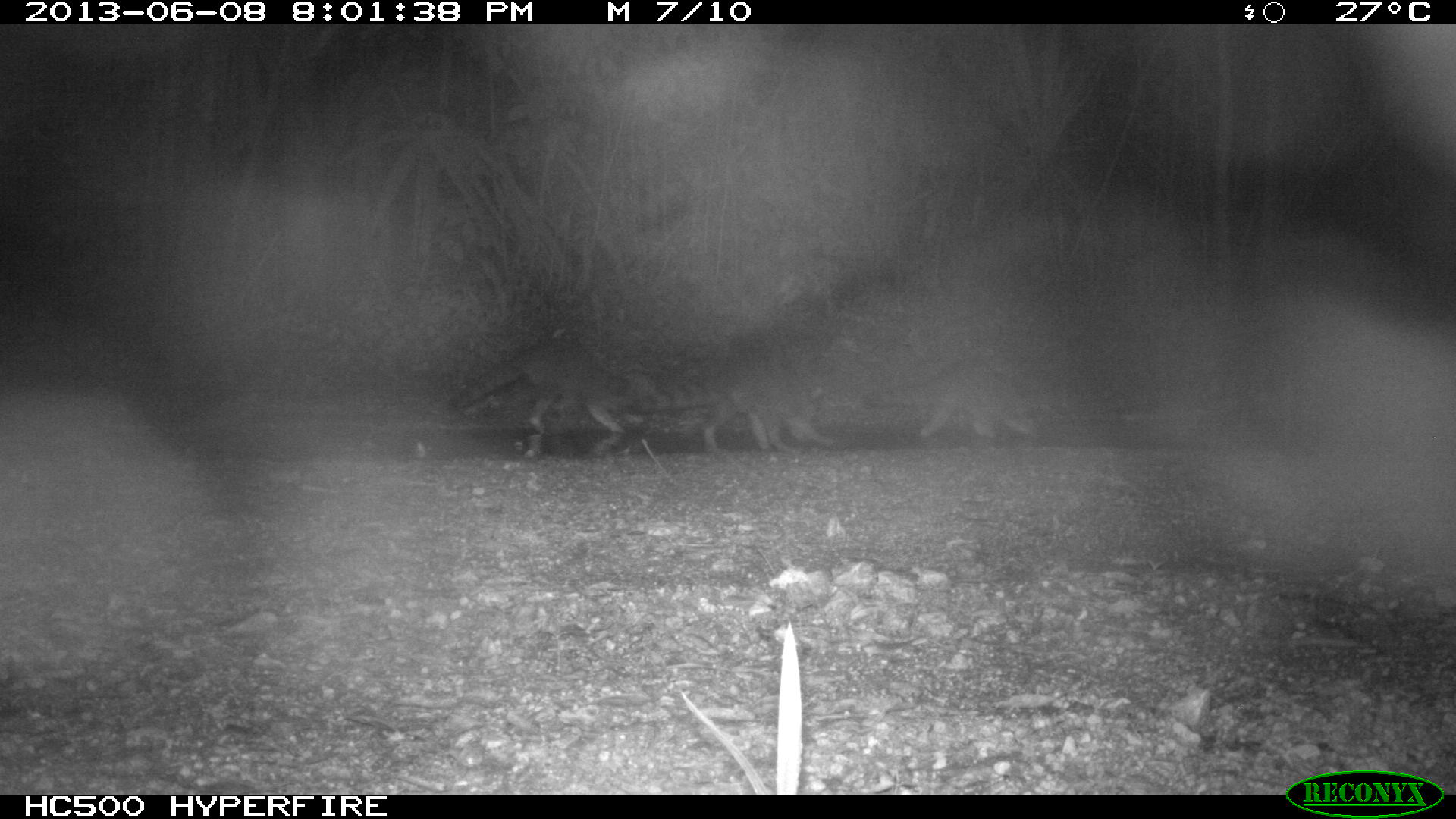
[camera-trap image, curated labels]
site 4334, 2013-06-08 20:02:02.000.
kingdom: Animalia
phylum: Chordata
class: Mammalia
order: Carnivora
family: Procyonidae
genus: Procyon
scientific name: Procyon lotor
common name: common raccoon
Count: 4.